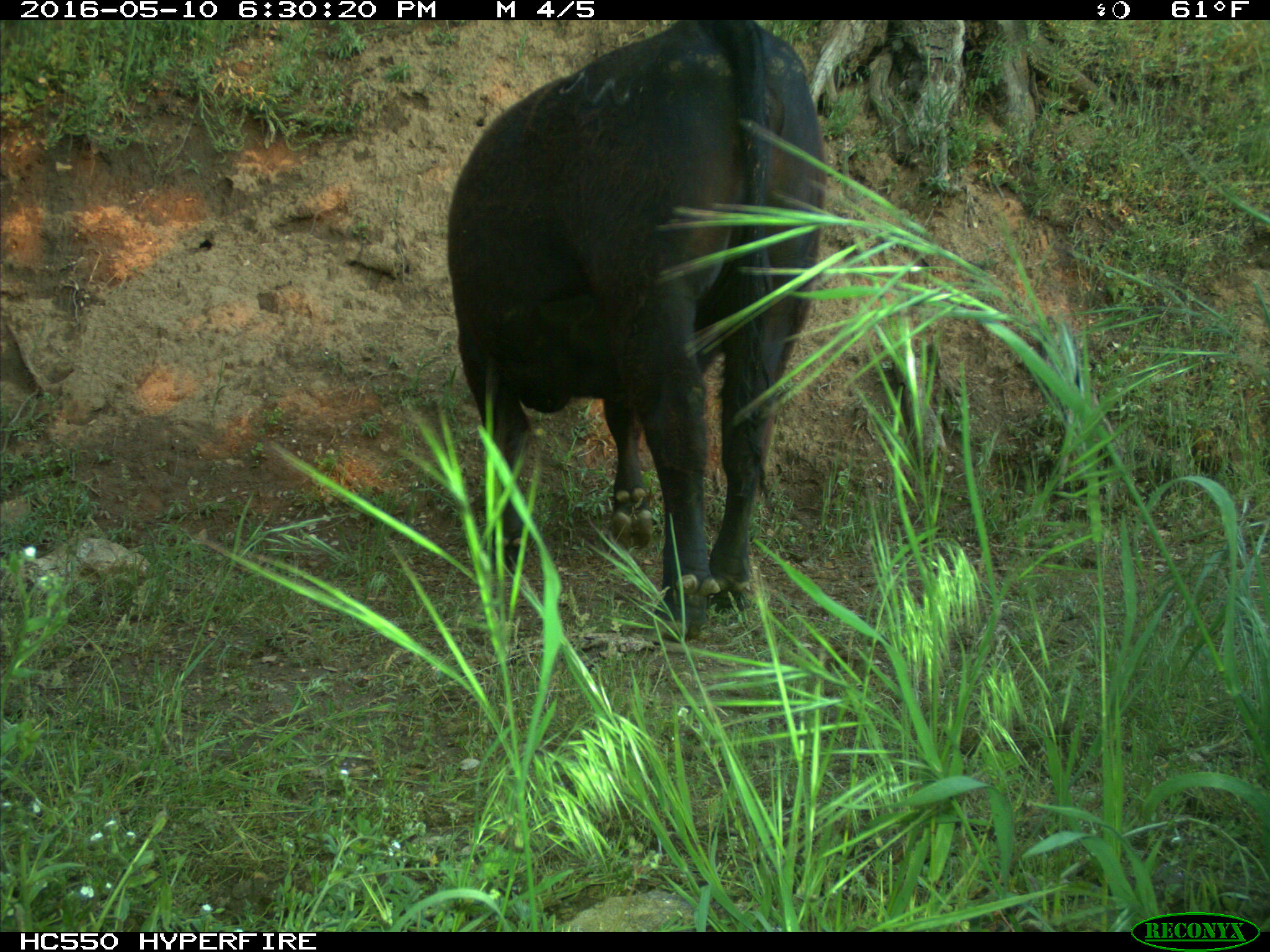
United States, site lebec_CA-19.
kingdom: Animalia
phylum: Chordata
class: Mammalia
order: Artiodactyla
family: Bovidae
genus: Bos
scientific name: Bos taurus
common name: domestic cow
Bos taurus (domestic cow).